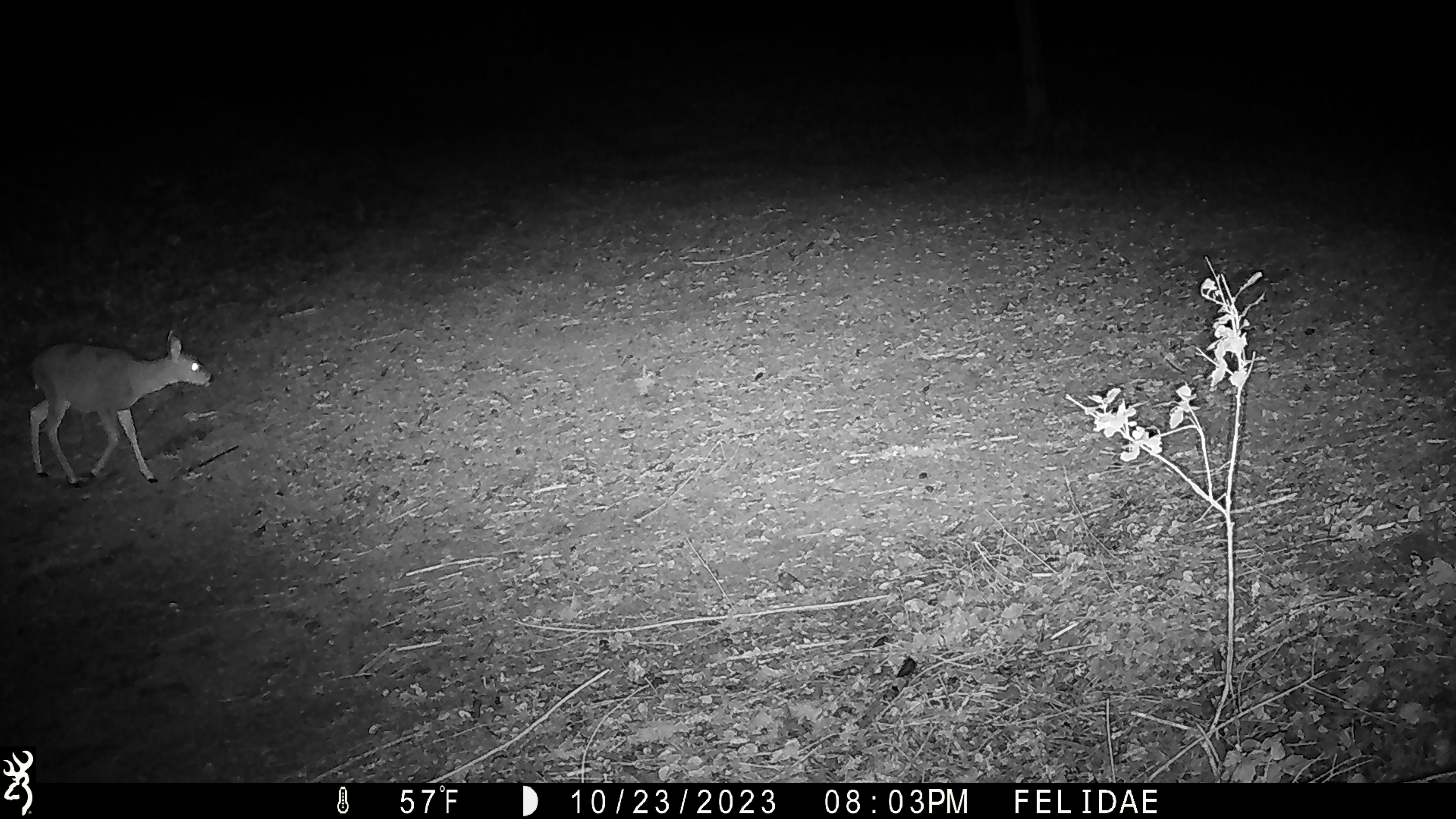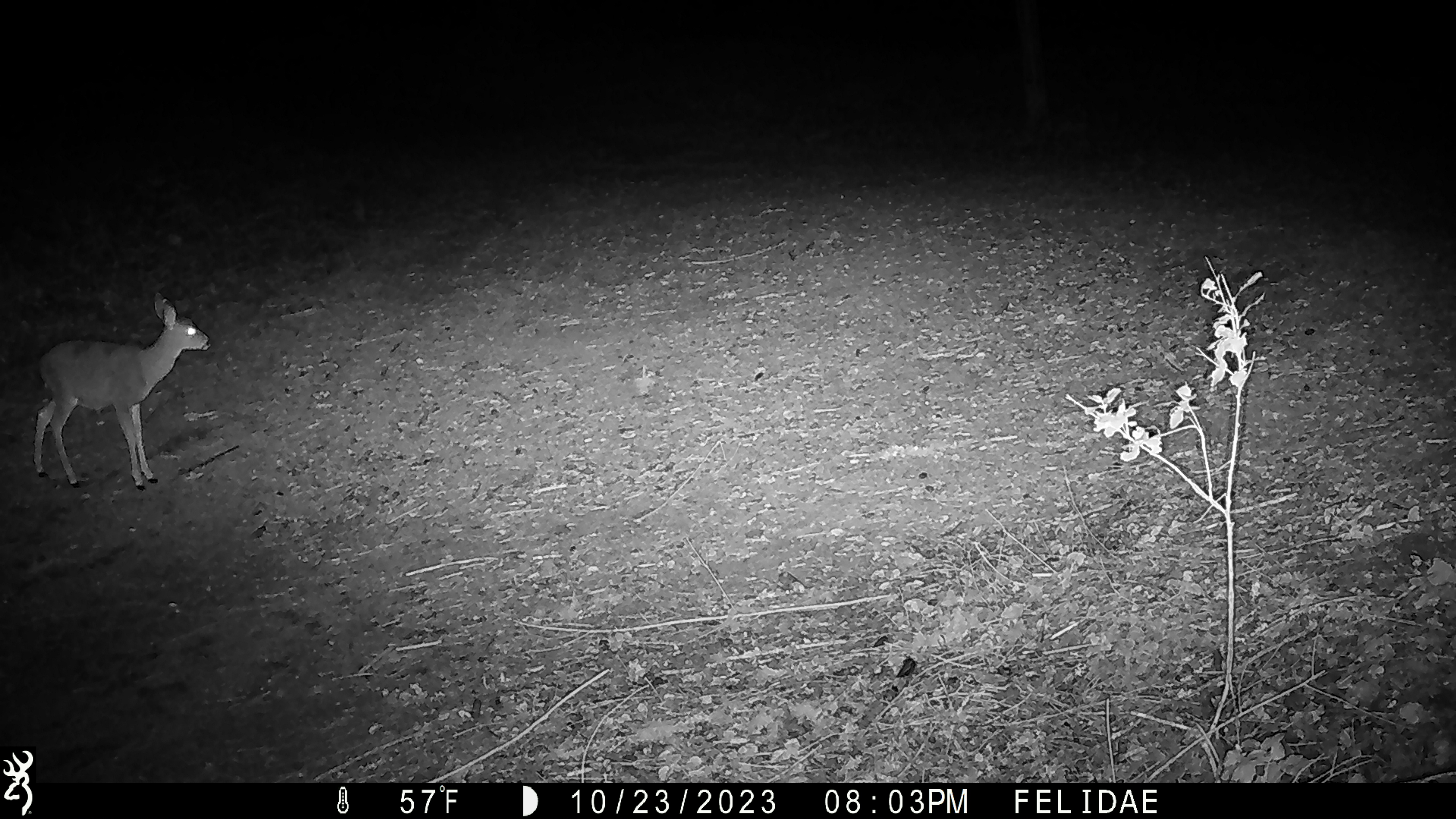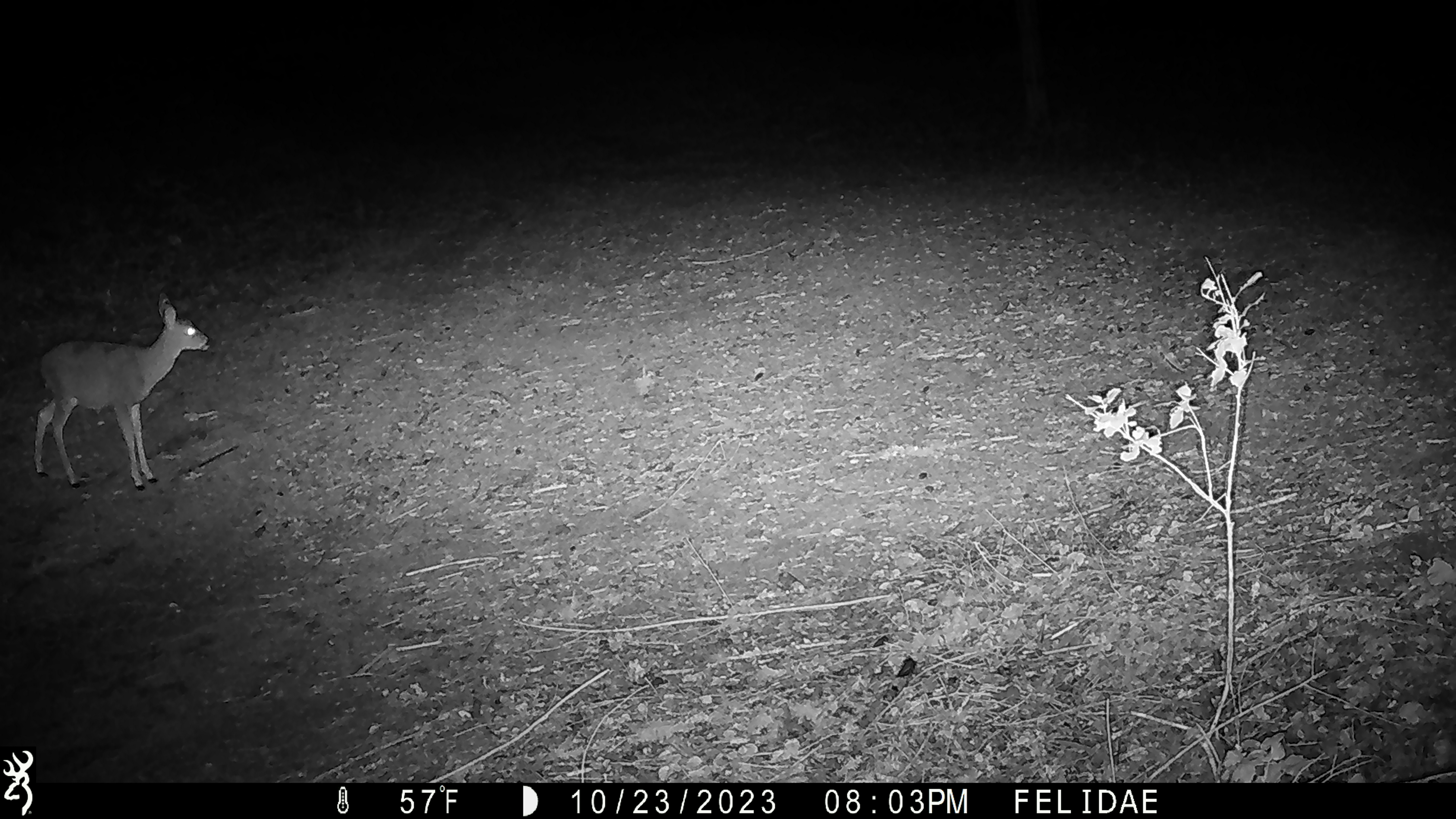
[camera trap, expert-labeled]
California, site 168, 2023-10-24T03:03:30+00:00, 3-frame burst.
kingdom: Animalia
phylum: Chordata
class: Mammalia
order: Artiodactyla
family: Cervidae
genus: Odocoileus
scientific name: Odocoileus hemionus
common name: mule deer